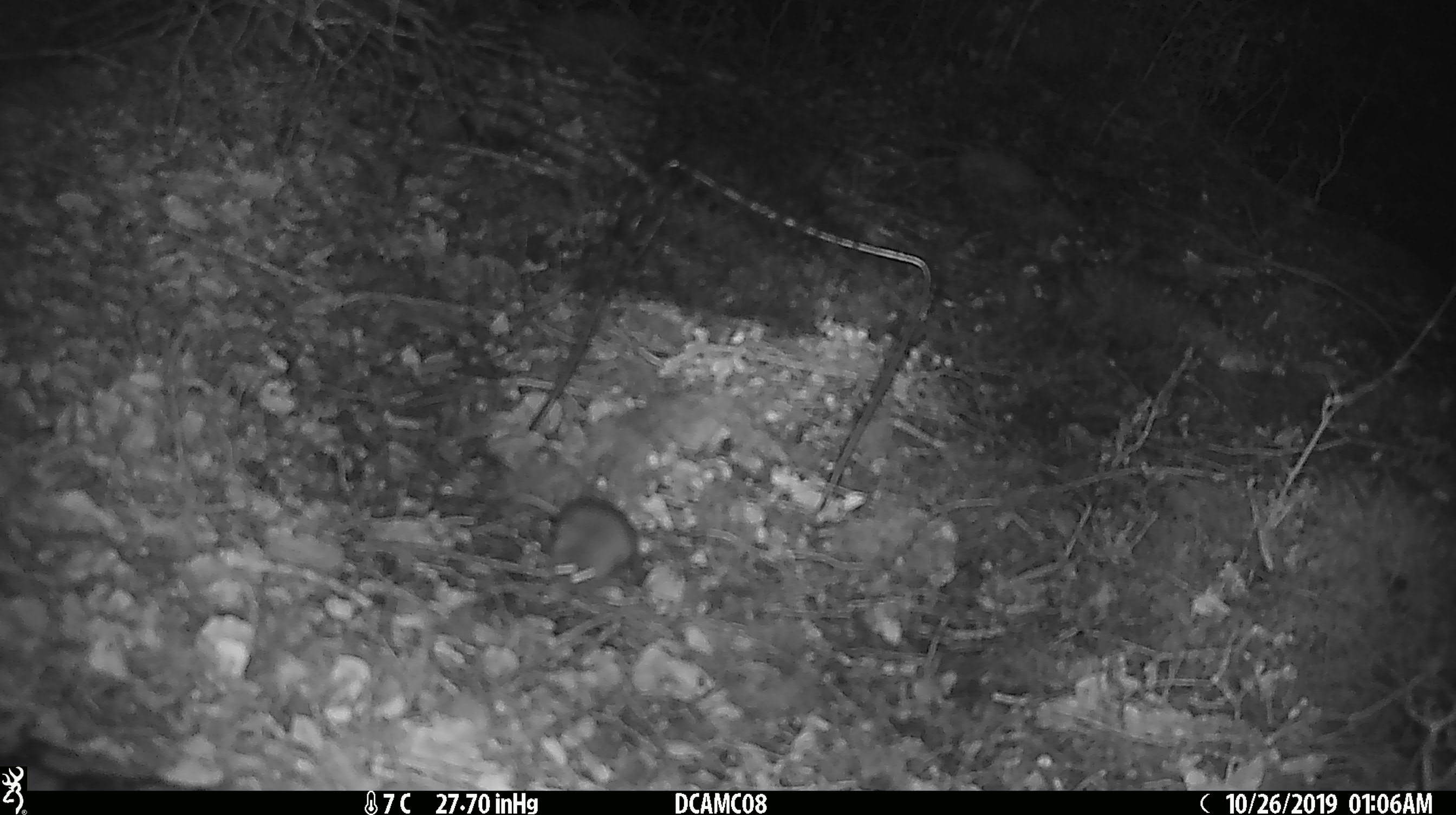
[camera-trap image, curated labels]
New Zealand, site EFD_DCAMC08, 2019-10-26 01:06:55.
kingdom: Animalia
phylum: Chordata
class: Mammalia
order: Rodentia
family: Muridae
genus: Mus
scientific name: Mus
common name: mouse